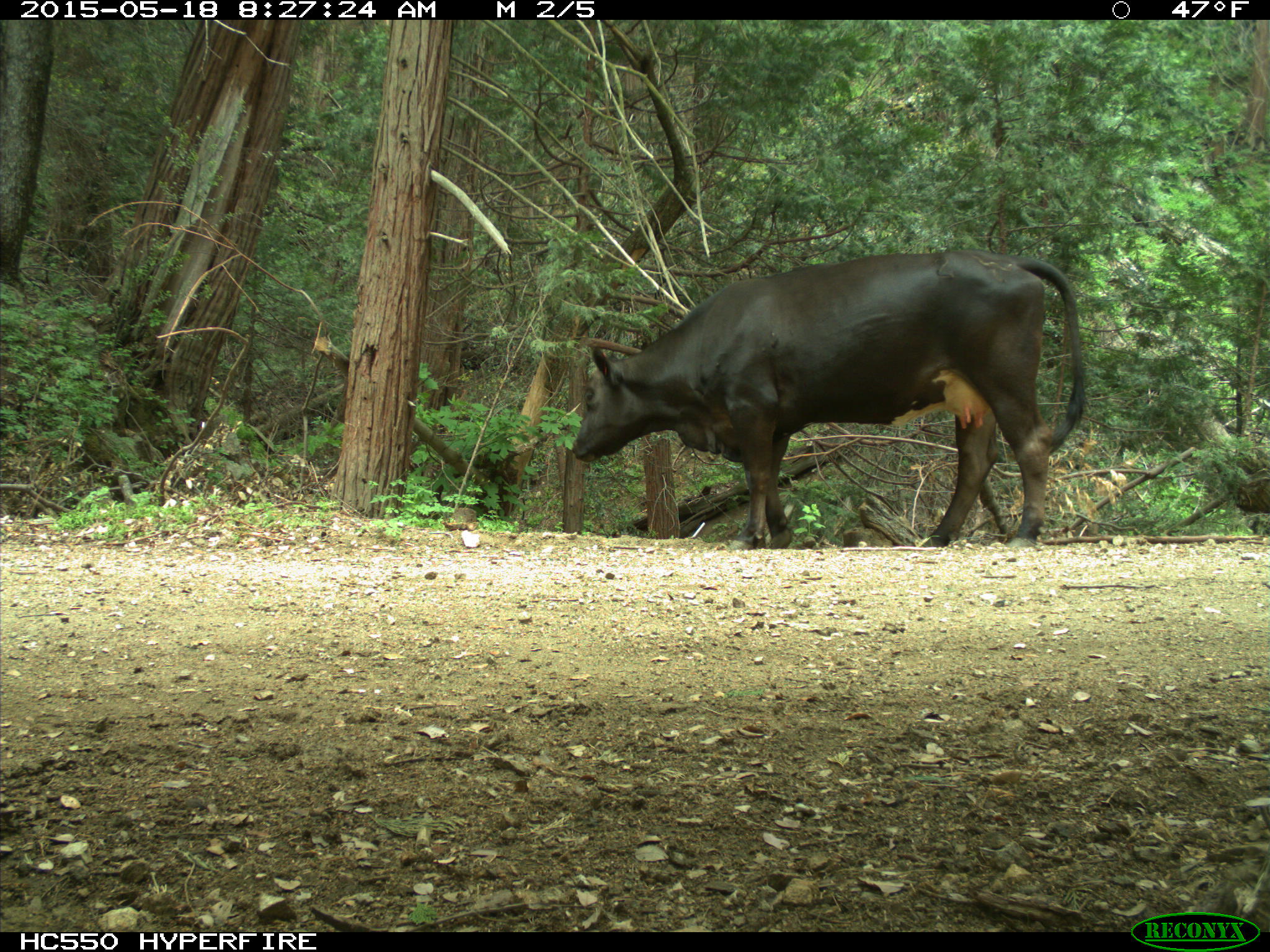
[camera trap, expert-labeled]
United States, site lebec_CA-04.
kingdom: Animalia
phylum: Chordata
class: Mammalia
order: Artiodactyla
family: Bovidae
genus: Bos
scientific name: Bos taurus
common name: domestic cow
Bos taurus (domestic cow).